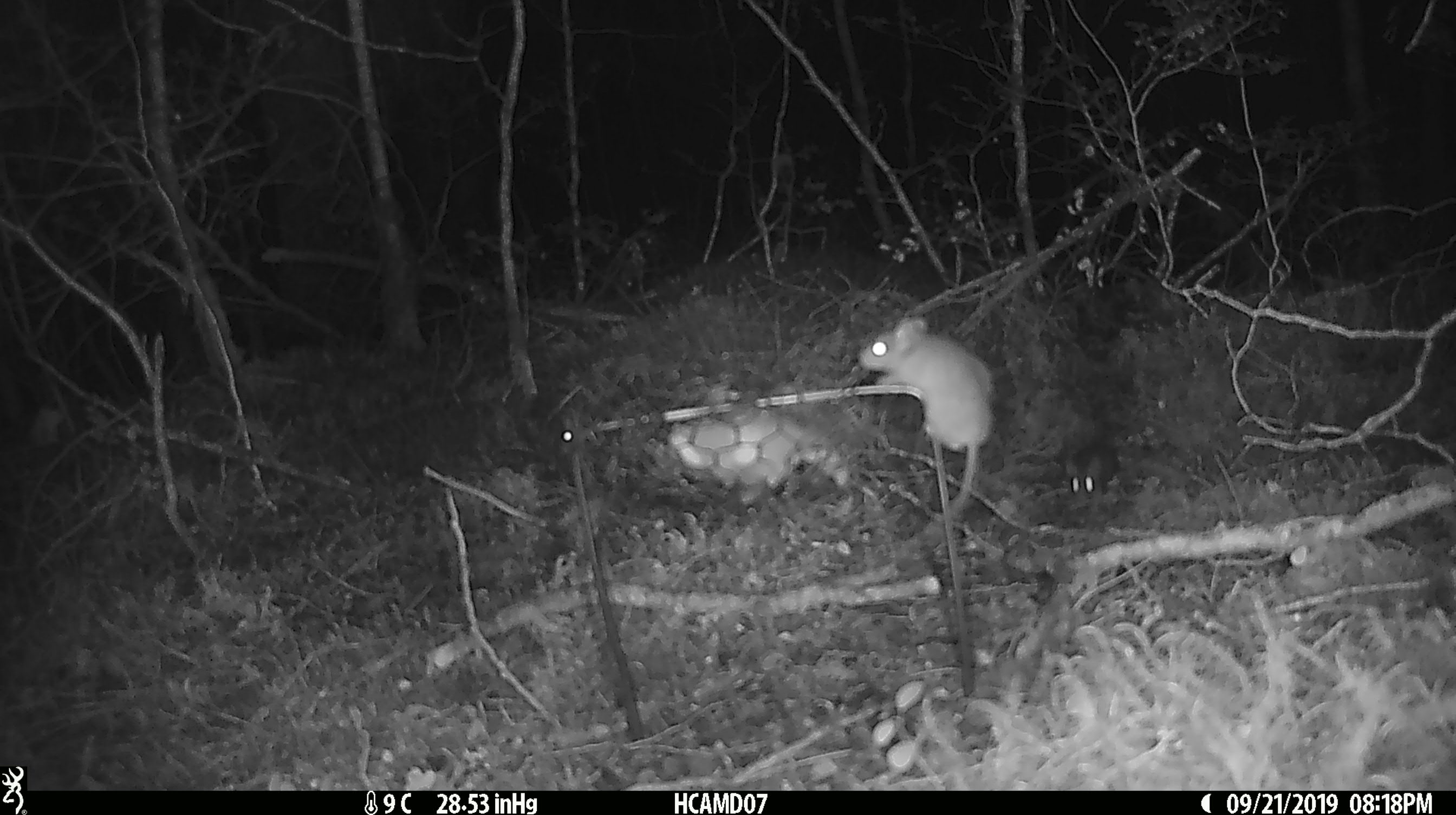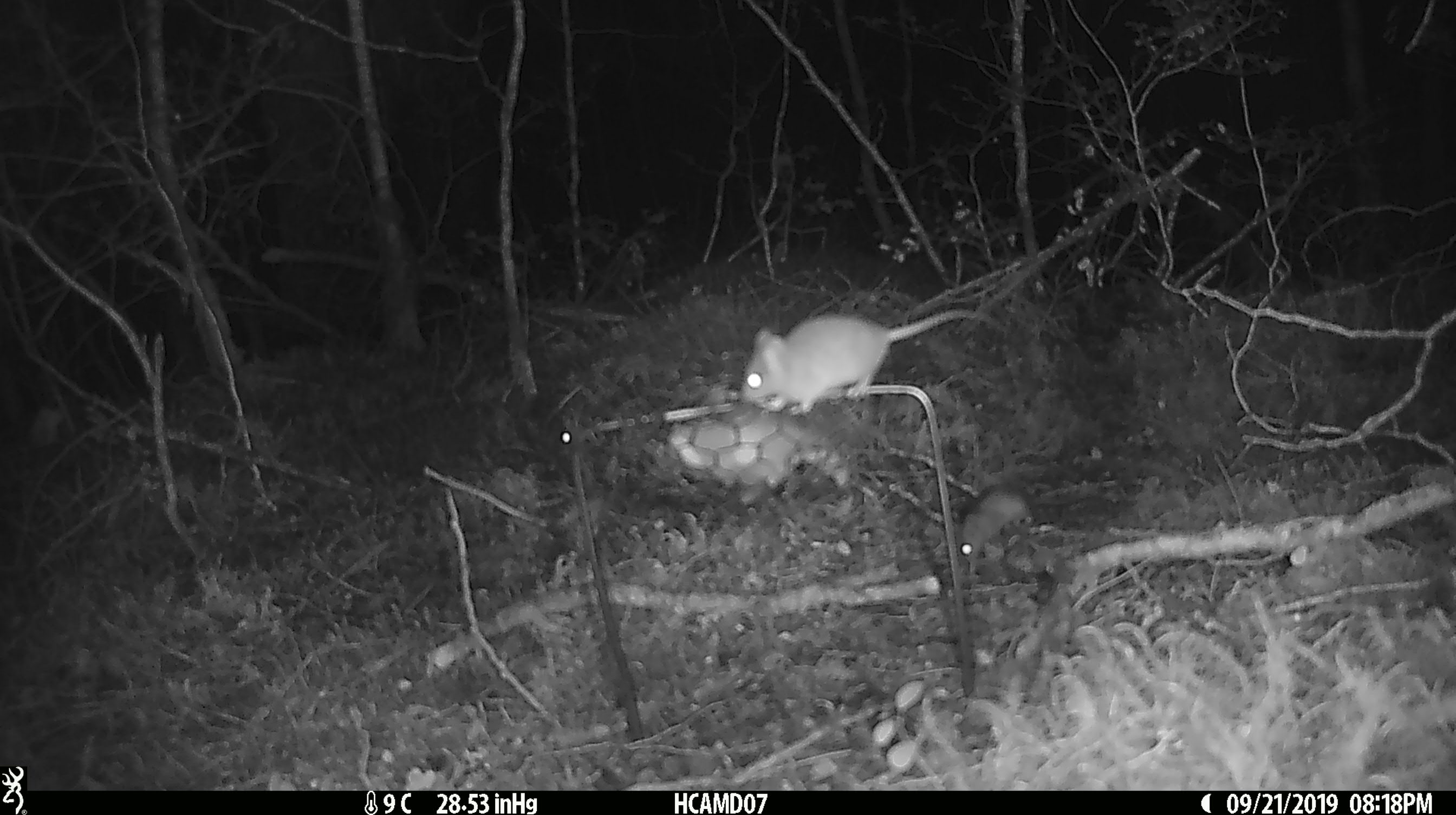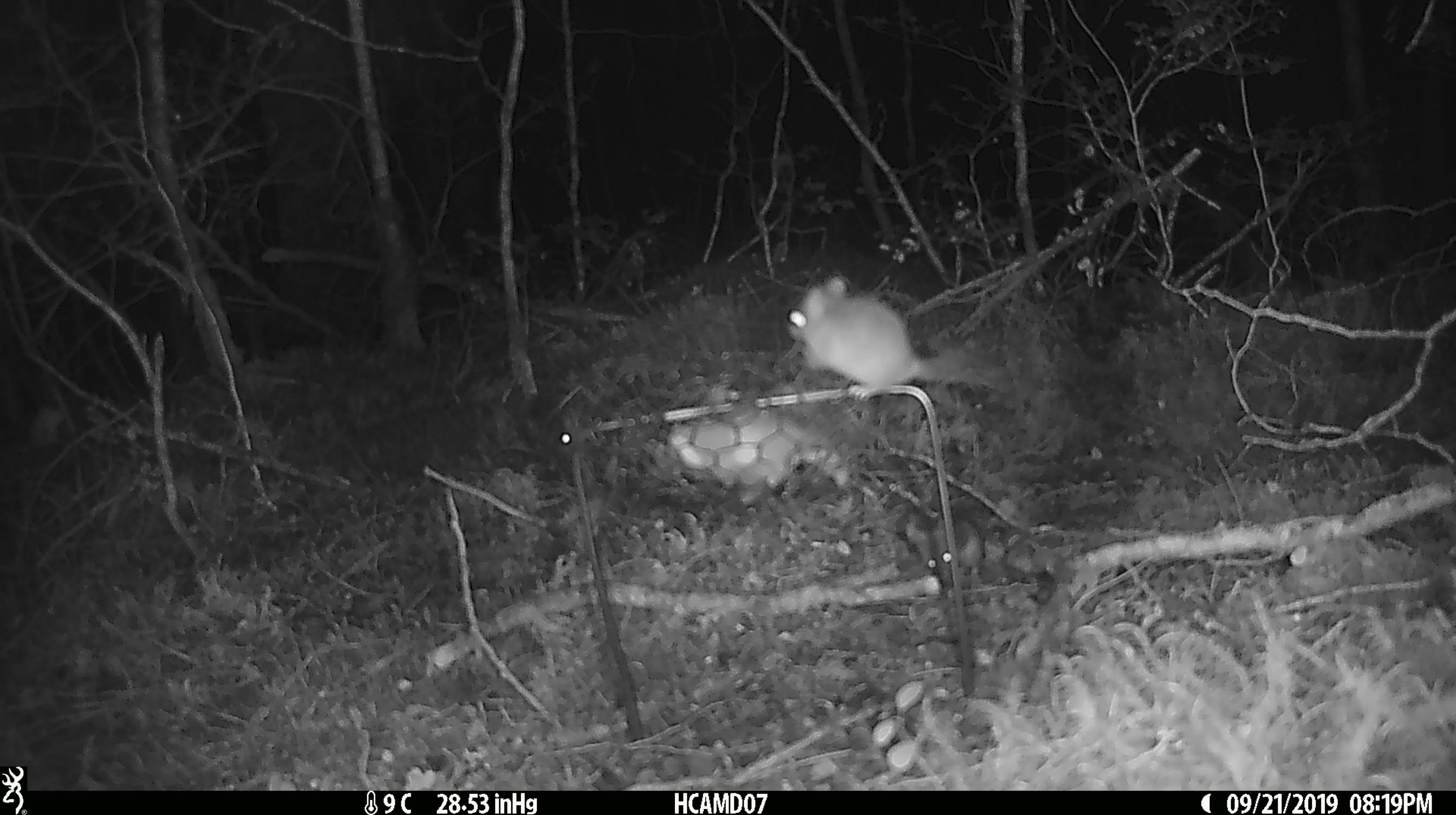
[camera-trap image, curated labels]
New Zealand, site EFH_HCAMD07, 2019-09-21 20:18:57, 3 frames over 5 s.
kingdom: Animalia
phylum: Chordata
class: Mammalia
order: Rodentia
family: Muridae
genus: Mus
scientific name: Mus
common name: mouse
Mouse (Mus).